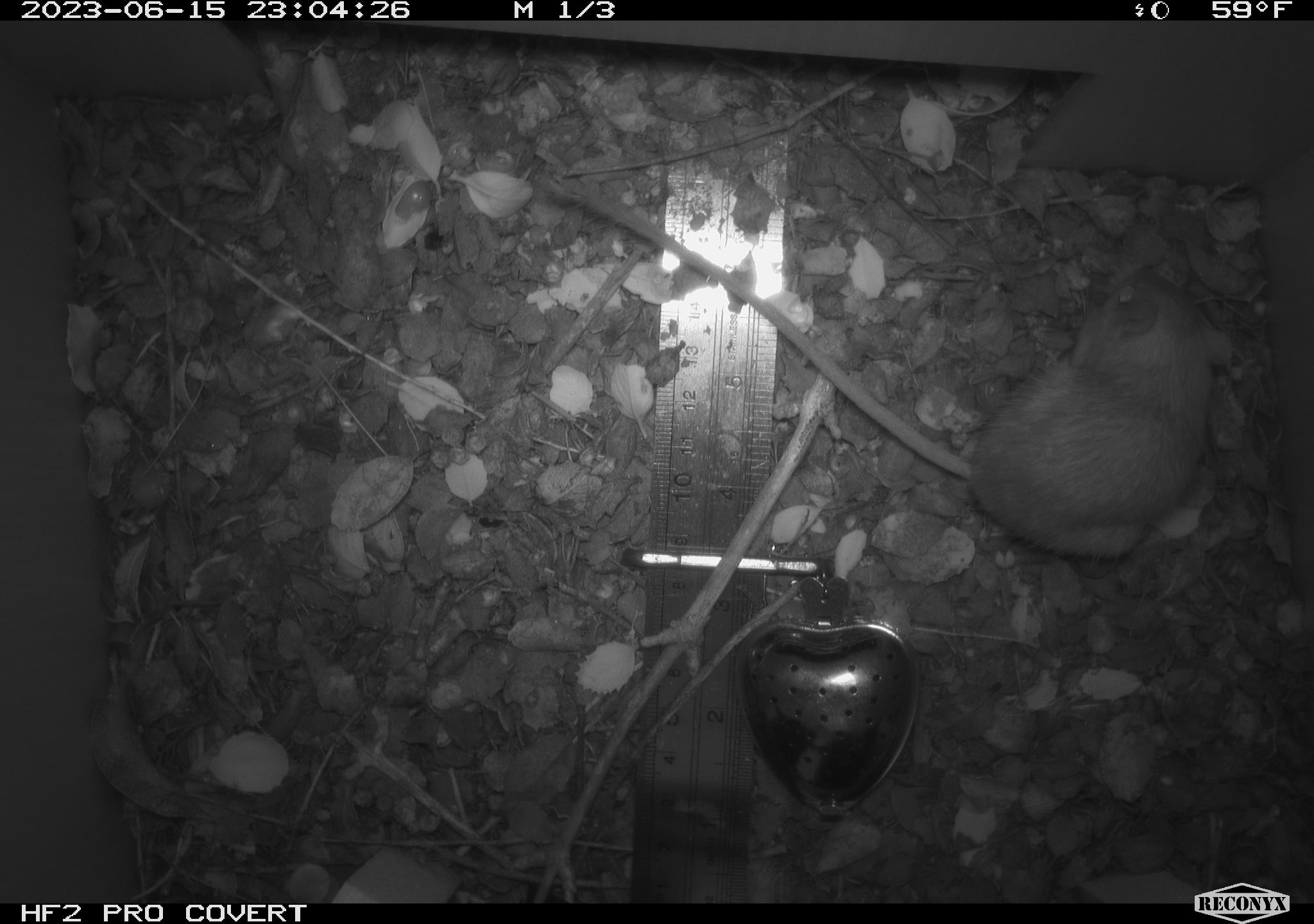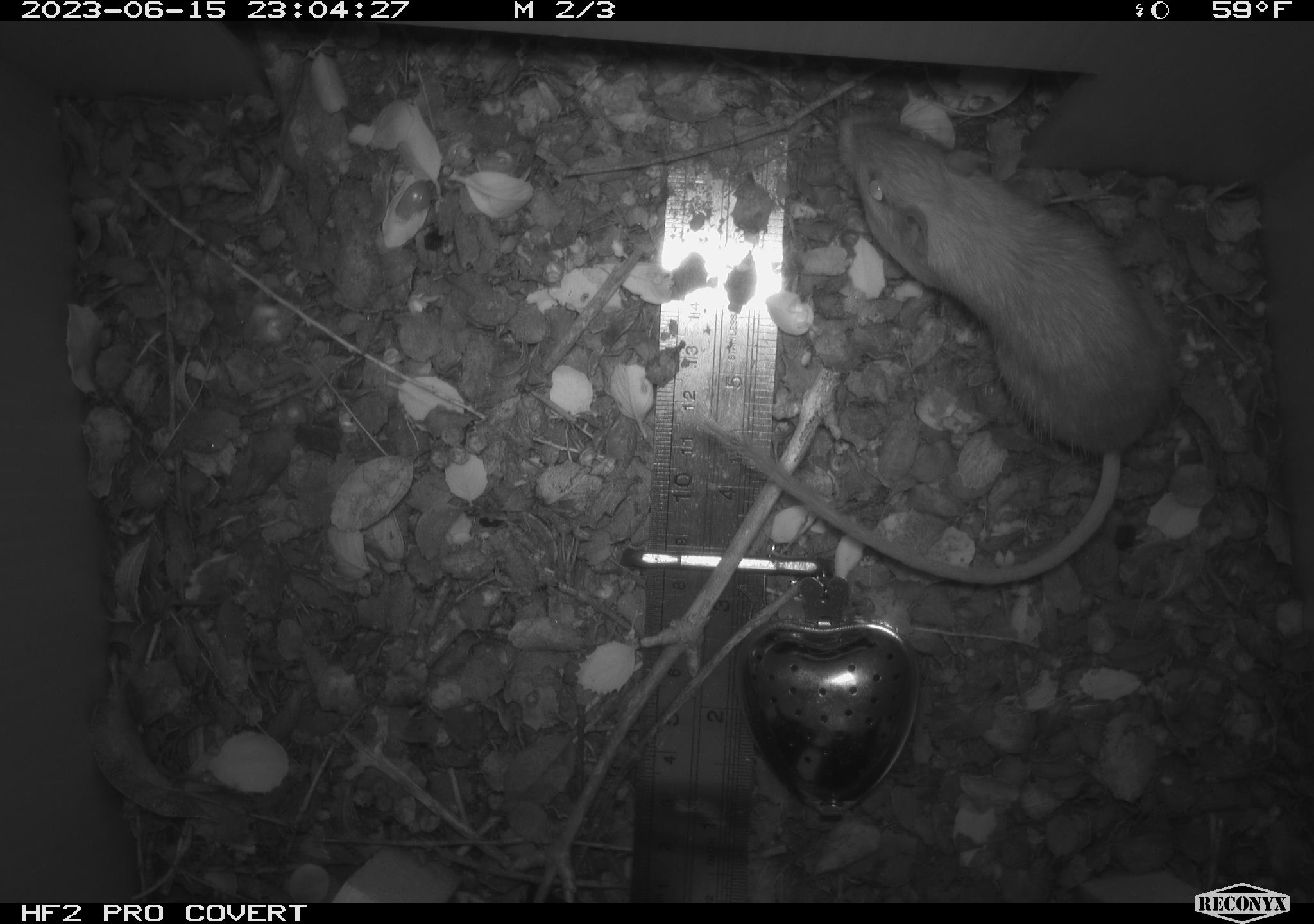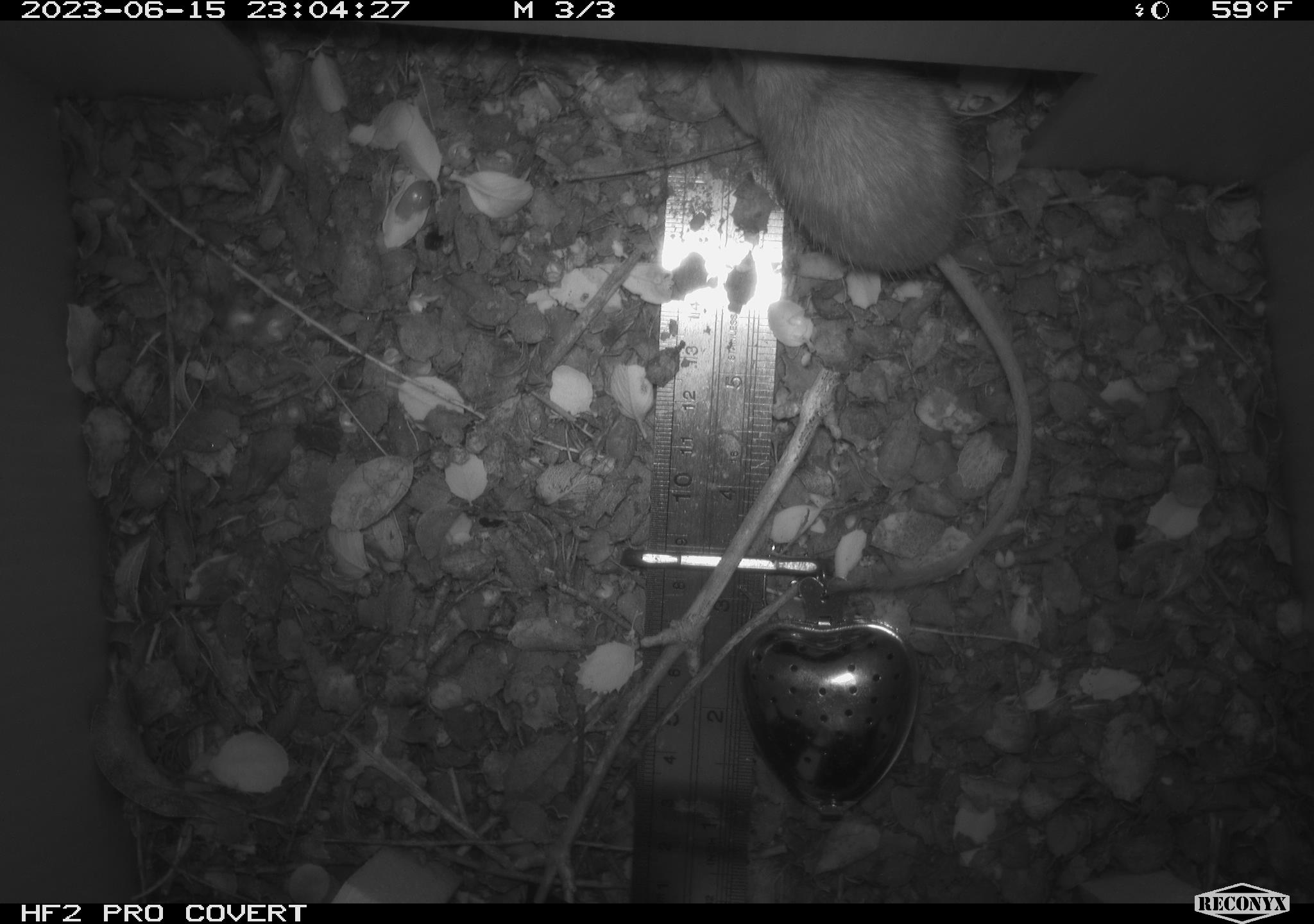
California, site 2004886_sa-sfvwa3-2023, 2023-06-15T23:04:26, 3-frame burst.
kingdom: Animalia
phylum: Chordata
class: Mammalia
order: Rodentia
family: Heteromyidae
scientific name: Heteromyidae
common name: kangaroo rats and pocket mice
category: heteromyidae family